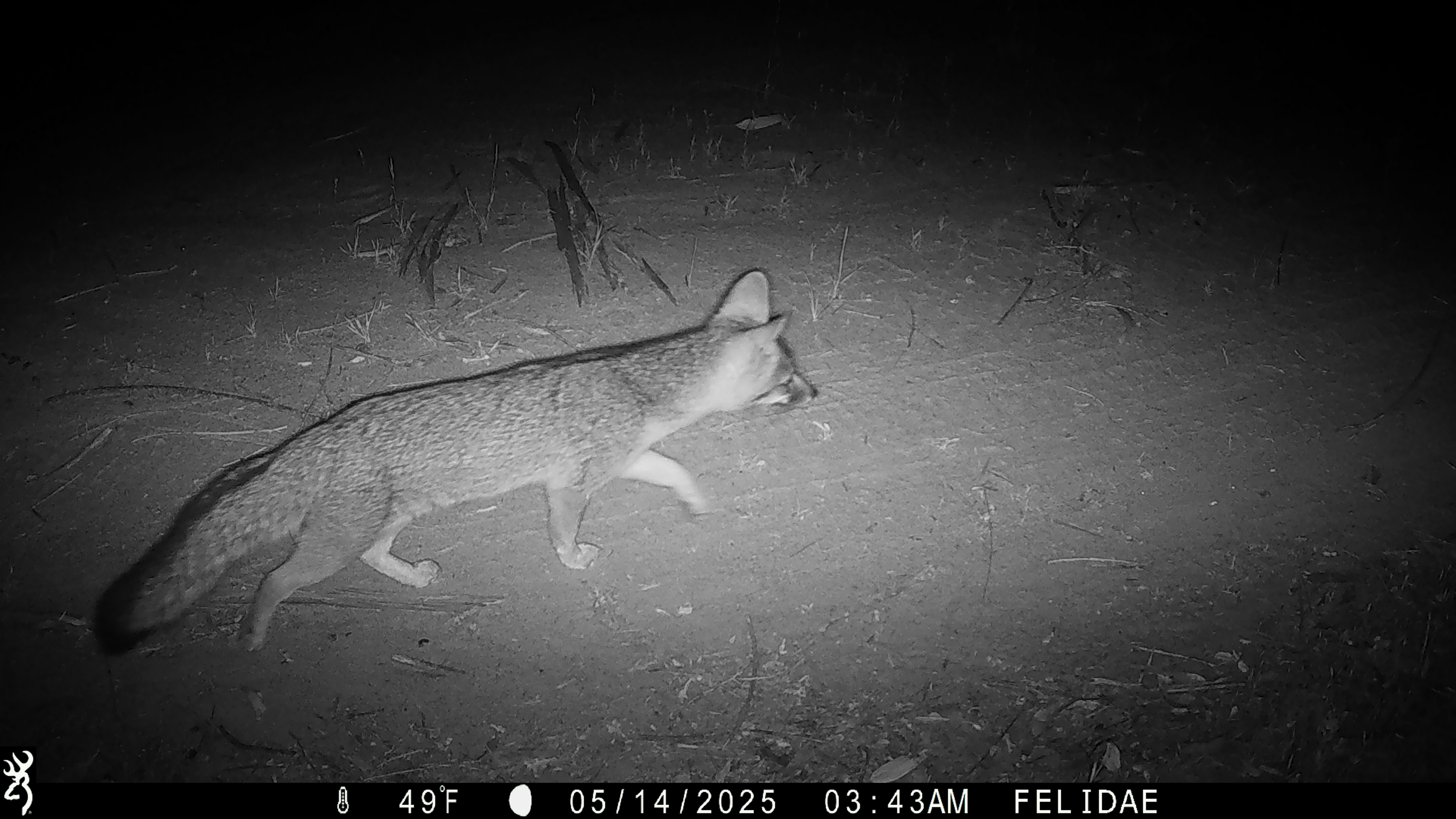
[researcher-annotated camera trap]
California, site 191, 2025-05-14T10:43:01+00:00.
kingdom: Animalia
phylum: Chordata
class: Mammalia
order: Carnivora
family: Canidae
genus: Urocyon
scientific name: Urocyon cinereoargenteus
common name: gray fox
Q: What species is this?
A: Gray fox (Urocyon cinereoargenteus).